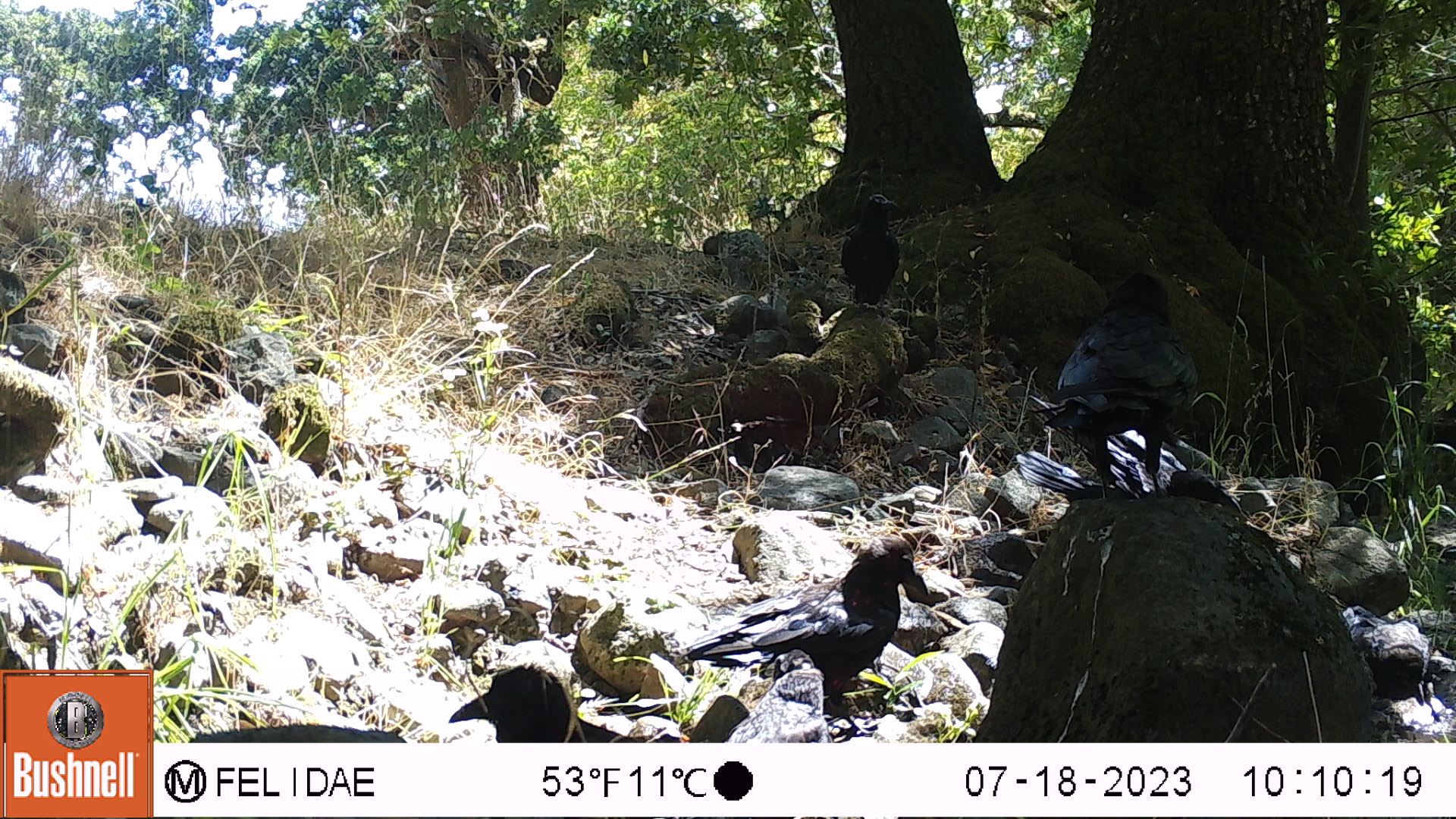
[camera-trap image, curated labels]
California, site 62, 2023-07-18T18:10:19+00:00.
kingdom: Animalia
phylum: Chordata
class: Aves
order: Passeriformes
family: Corvidae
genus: Corvus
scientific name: Corvus corax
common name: common raven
Common raven (Corvus corax).